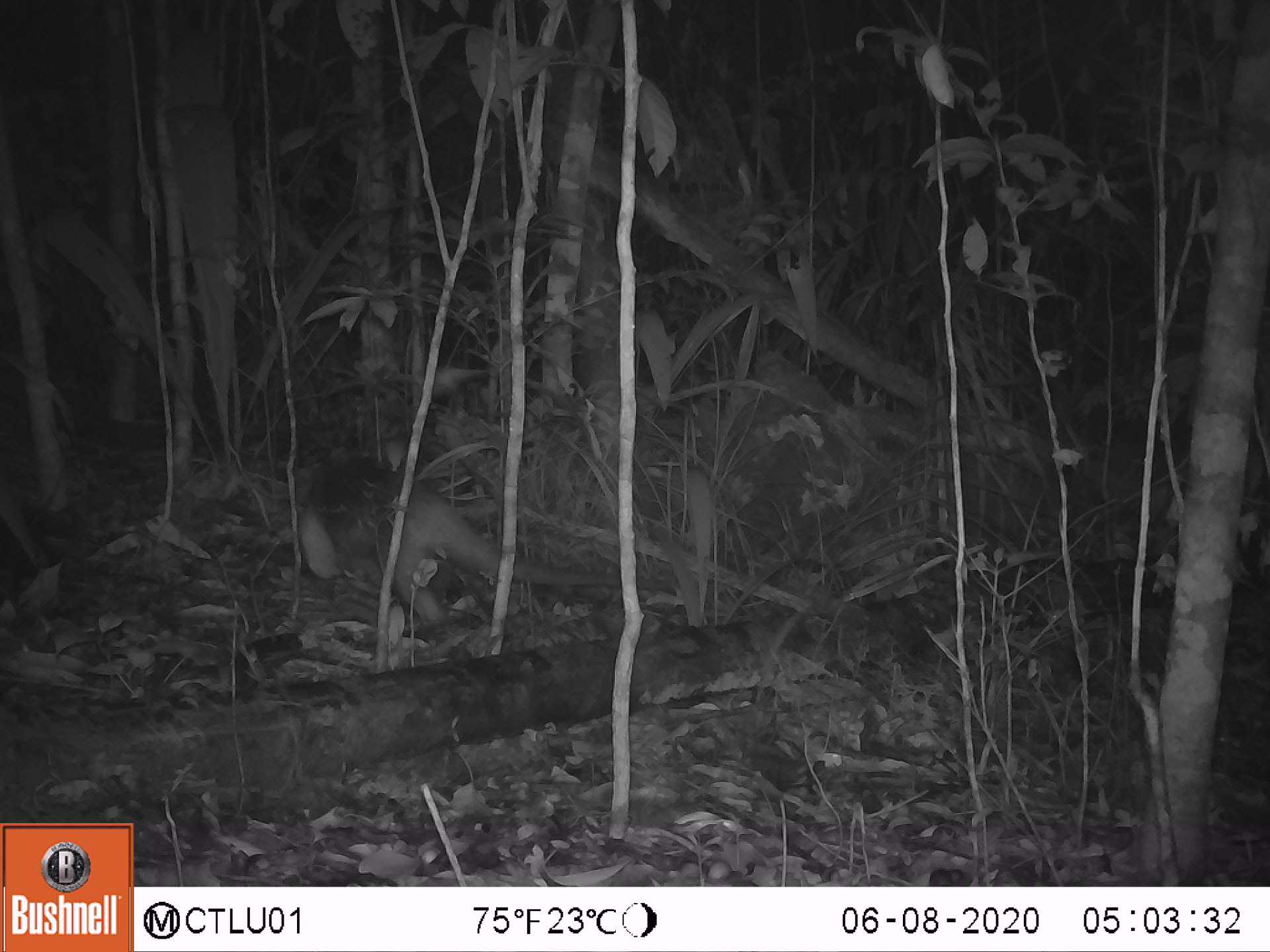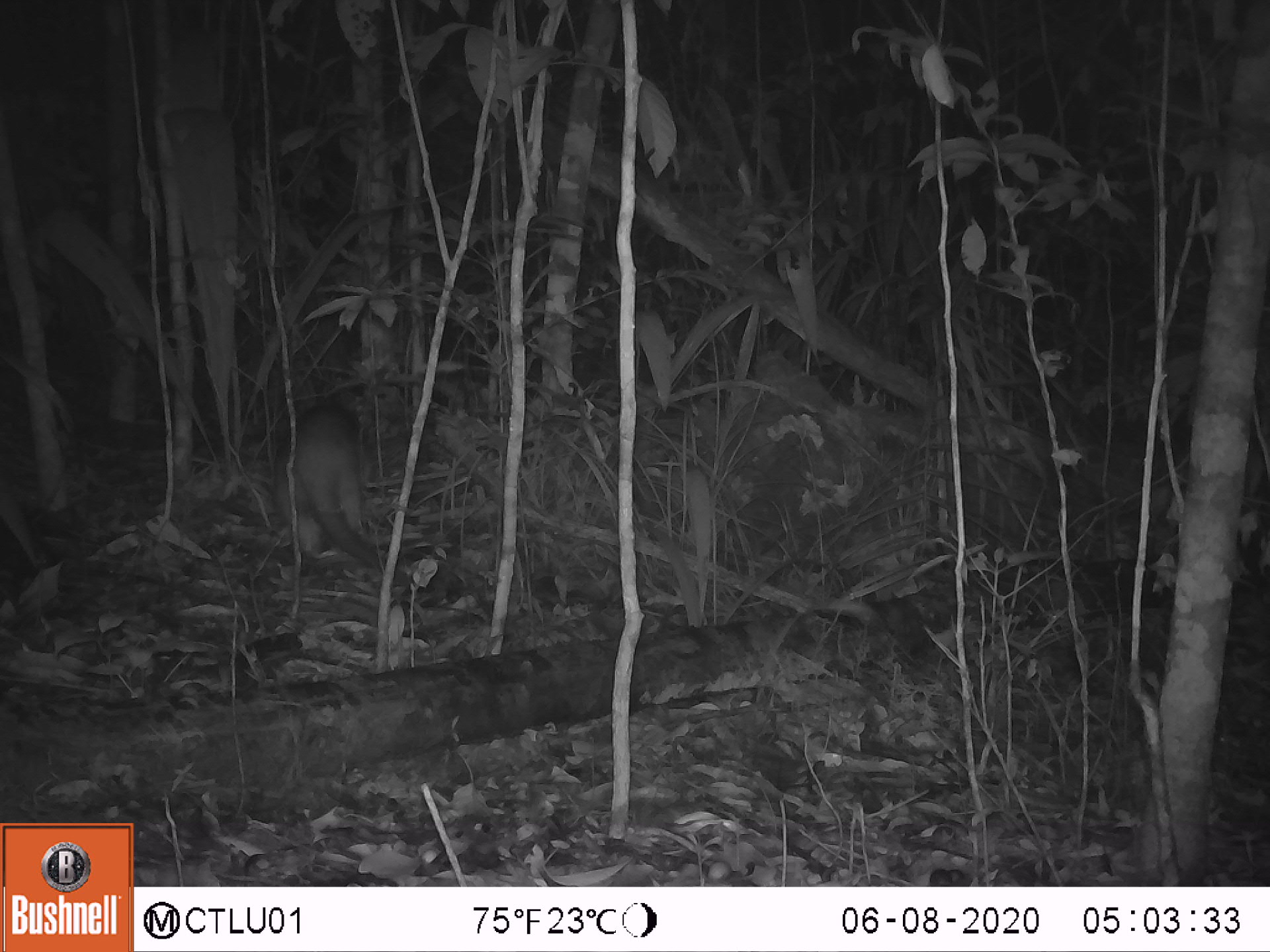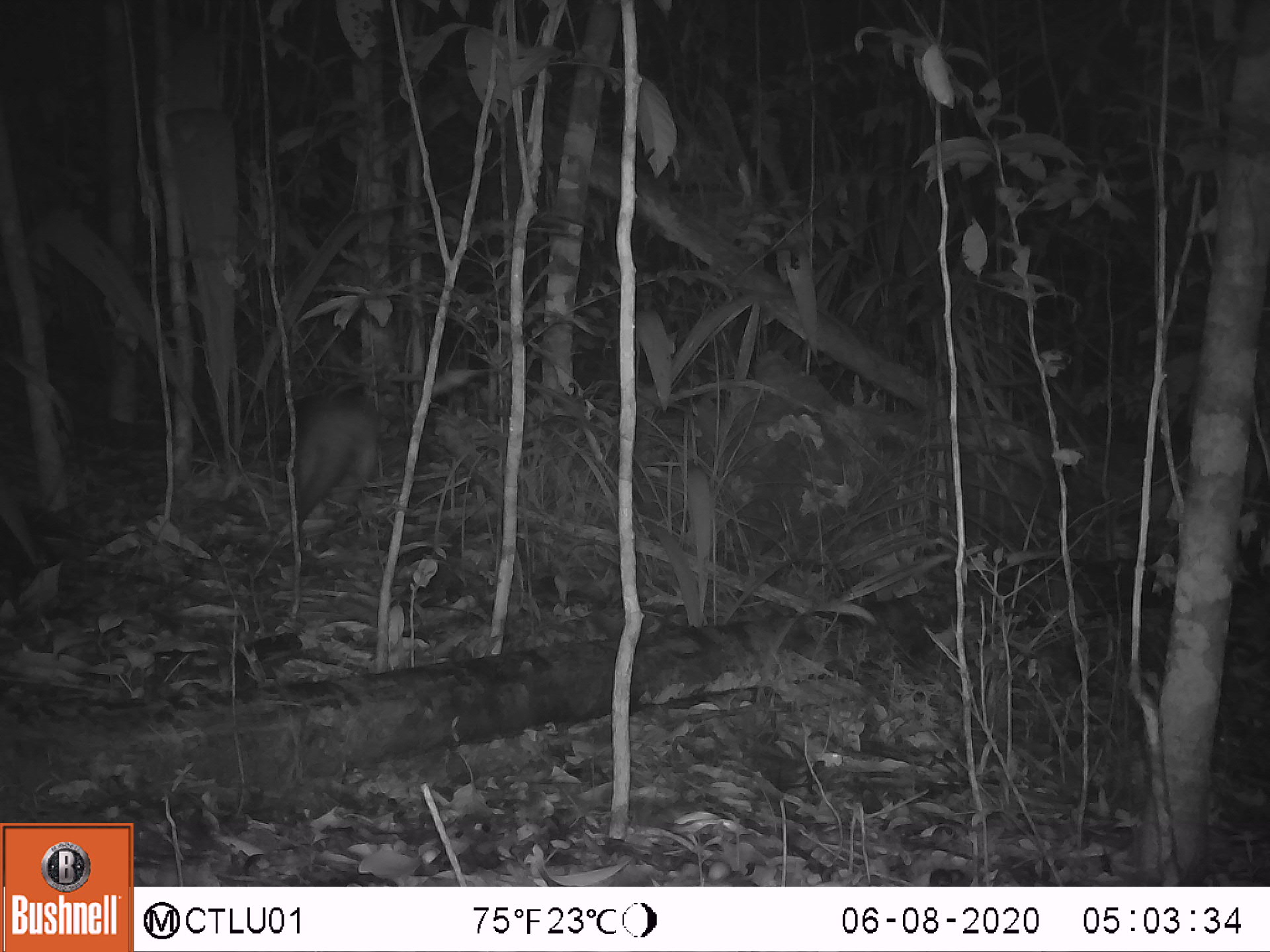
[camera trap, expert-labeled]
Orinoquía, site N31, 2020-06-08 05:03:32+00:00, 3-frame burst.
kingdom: Animalia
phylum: Chordata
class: Mammalia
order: Pilosa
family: Myrmecophagidae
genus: Tamandua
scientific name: Tamandua tetradactyla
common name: southern tamandua